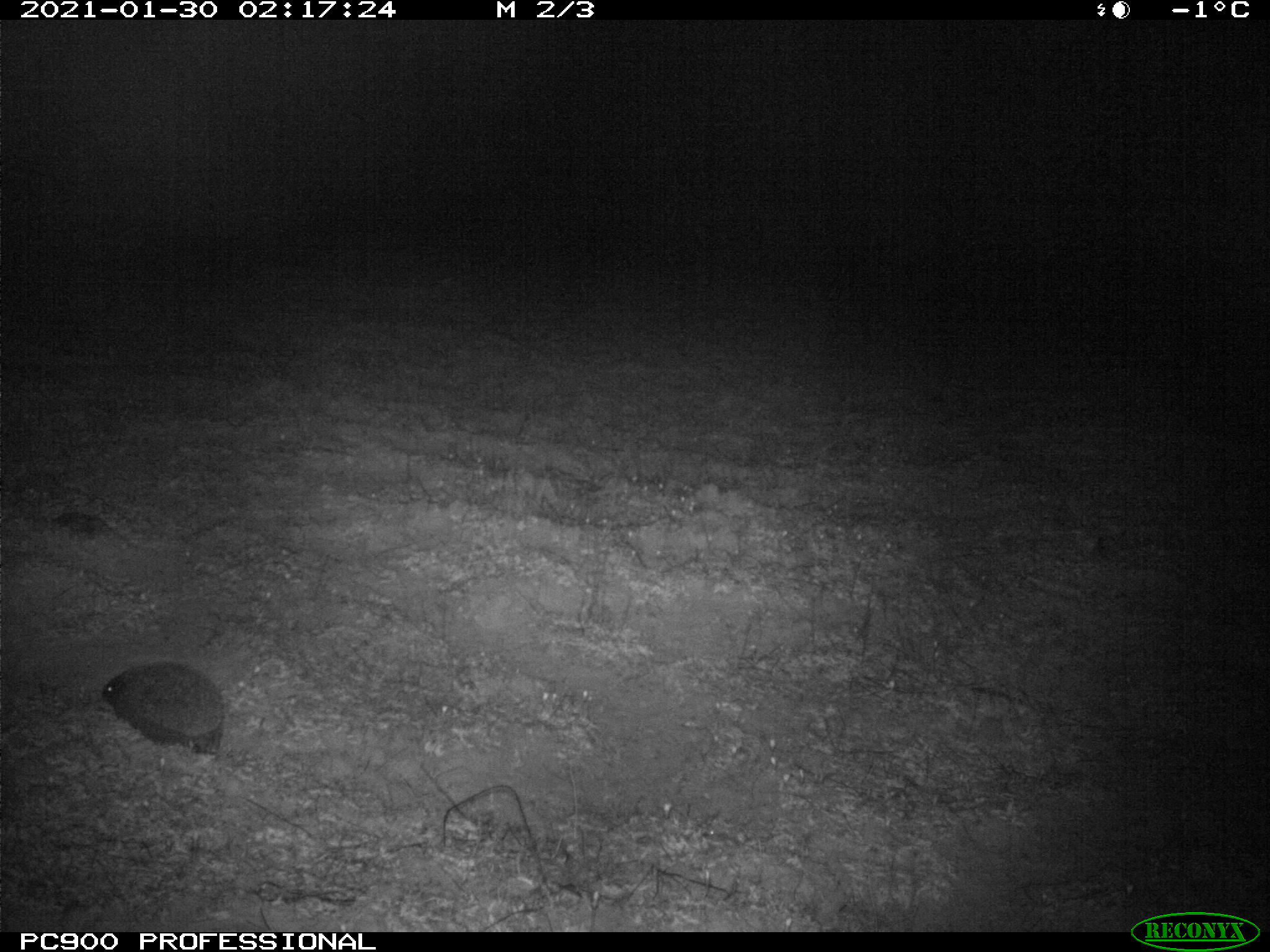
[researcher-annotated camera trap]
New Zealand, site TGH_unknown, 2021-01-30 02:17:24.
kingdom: Animalia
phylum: Chordata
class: Mammalia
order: Eulipotyphla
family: Erinaceidae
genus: Erinaceus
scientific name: Erinaceus europaeus europaeus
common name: european hedgehog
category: hedgehog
Hedgehog (european hedgehog) (Erinaceus europaeus europaeus).